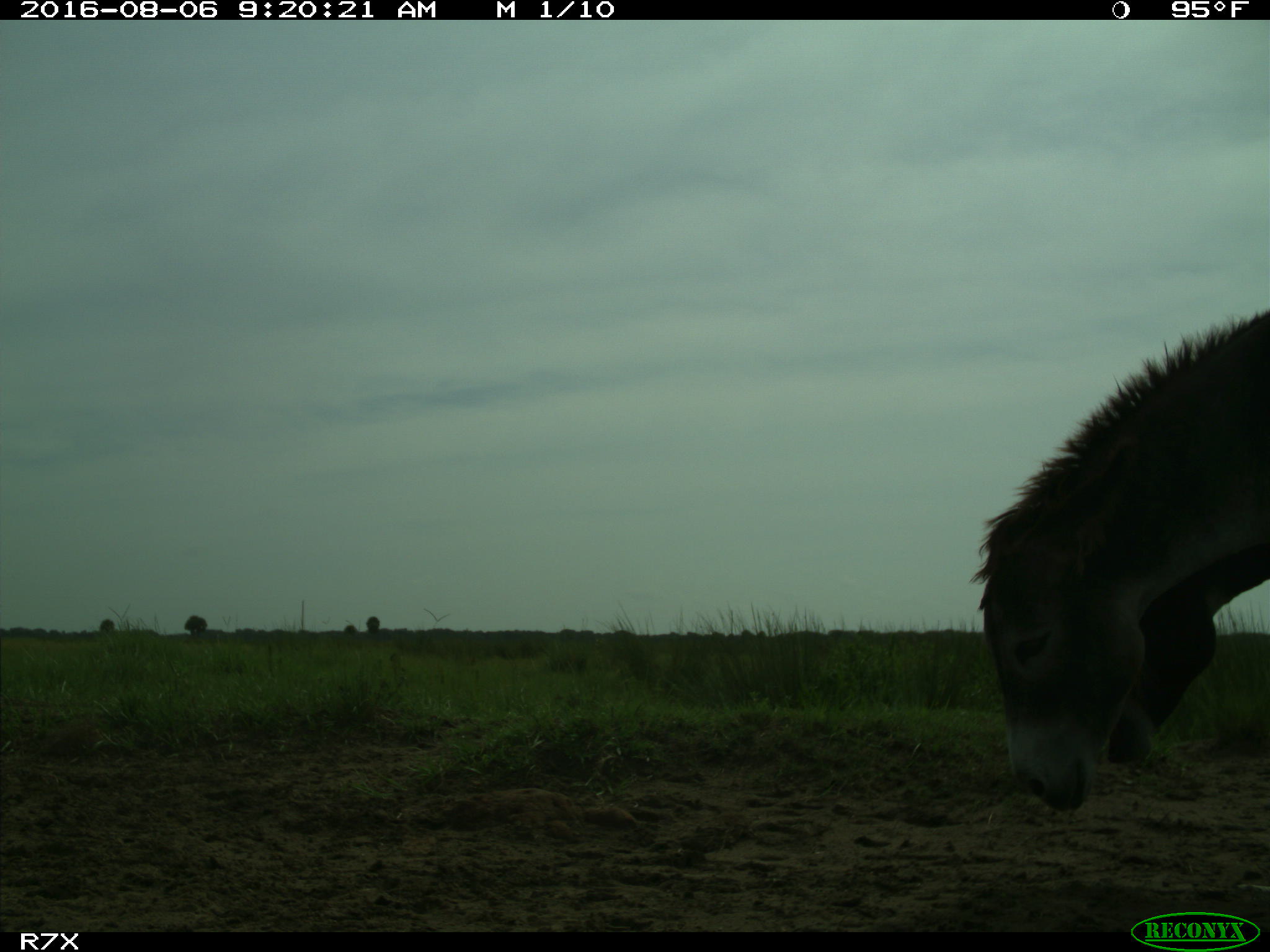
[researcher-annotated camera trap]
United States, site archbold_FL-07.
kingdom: Animalia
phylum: Chordata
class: Mammalia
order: Perissodactyla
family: Equidae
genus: Equus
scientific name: Equus africanus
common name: african wild ass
Equus africanus (african wild ass).